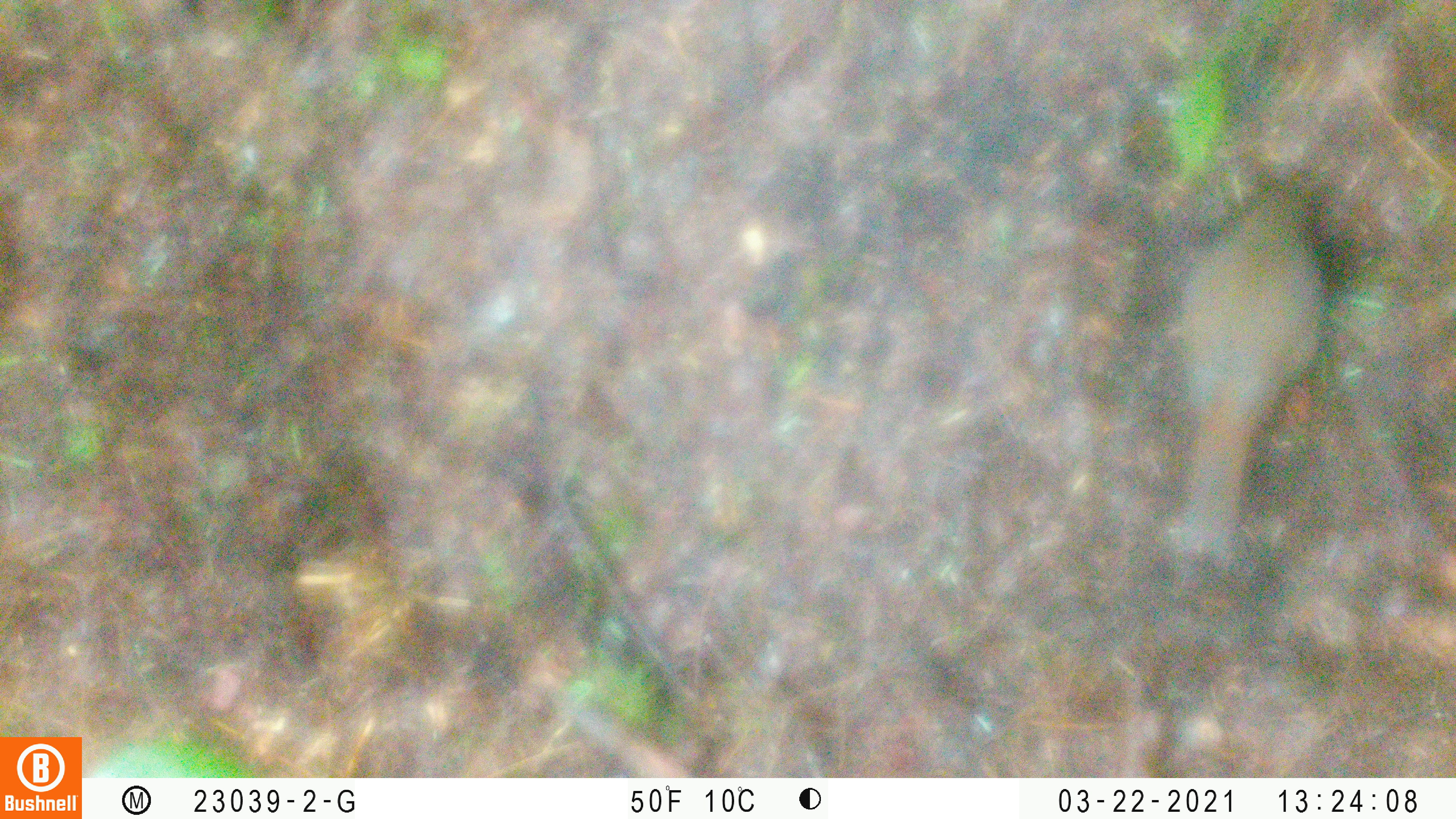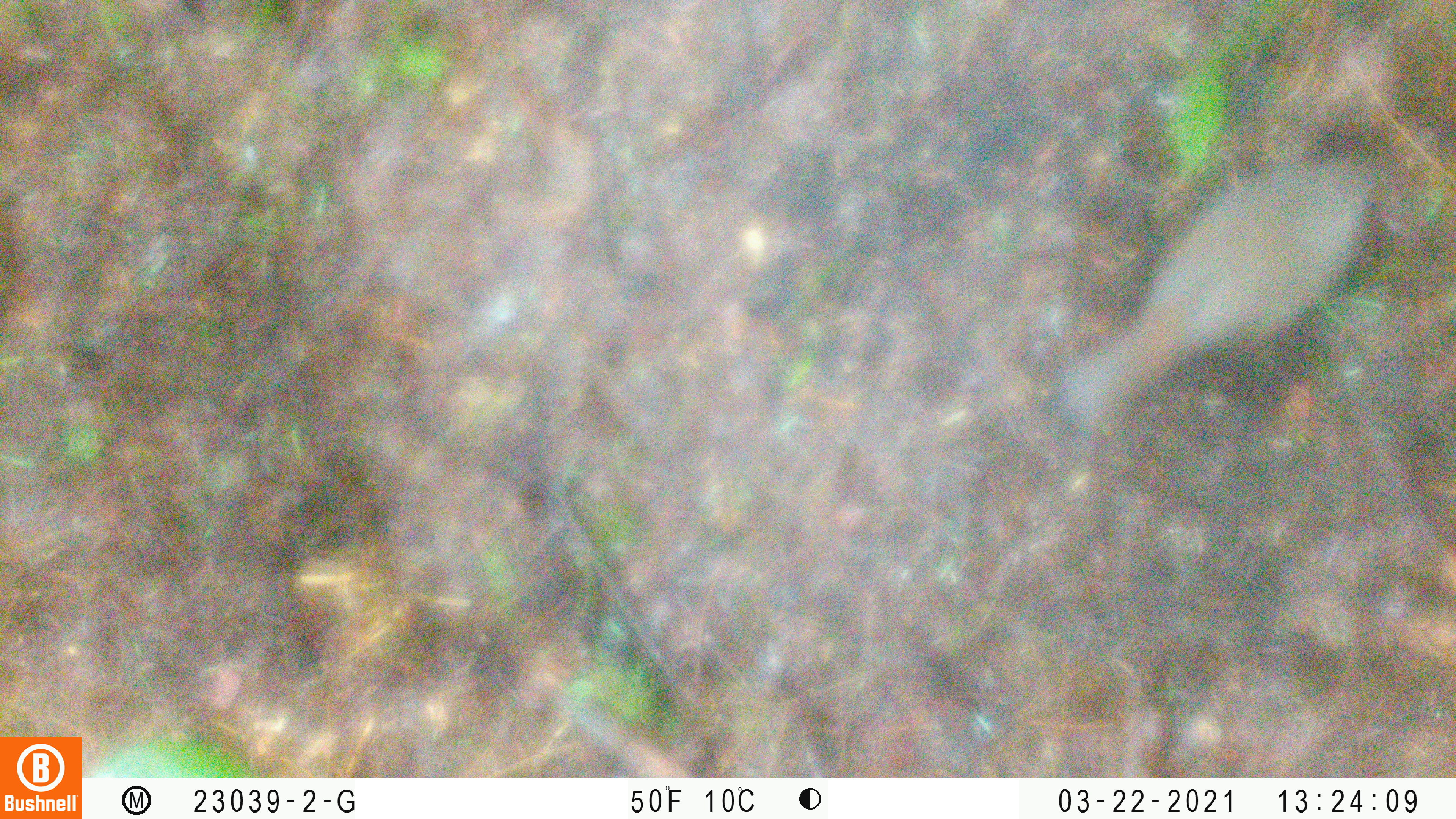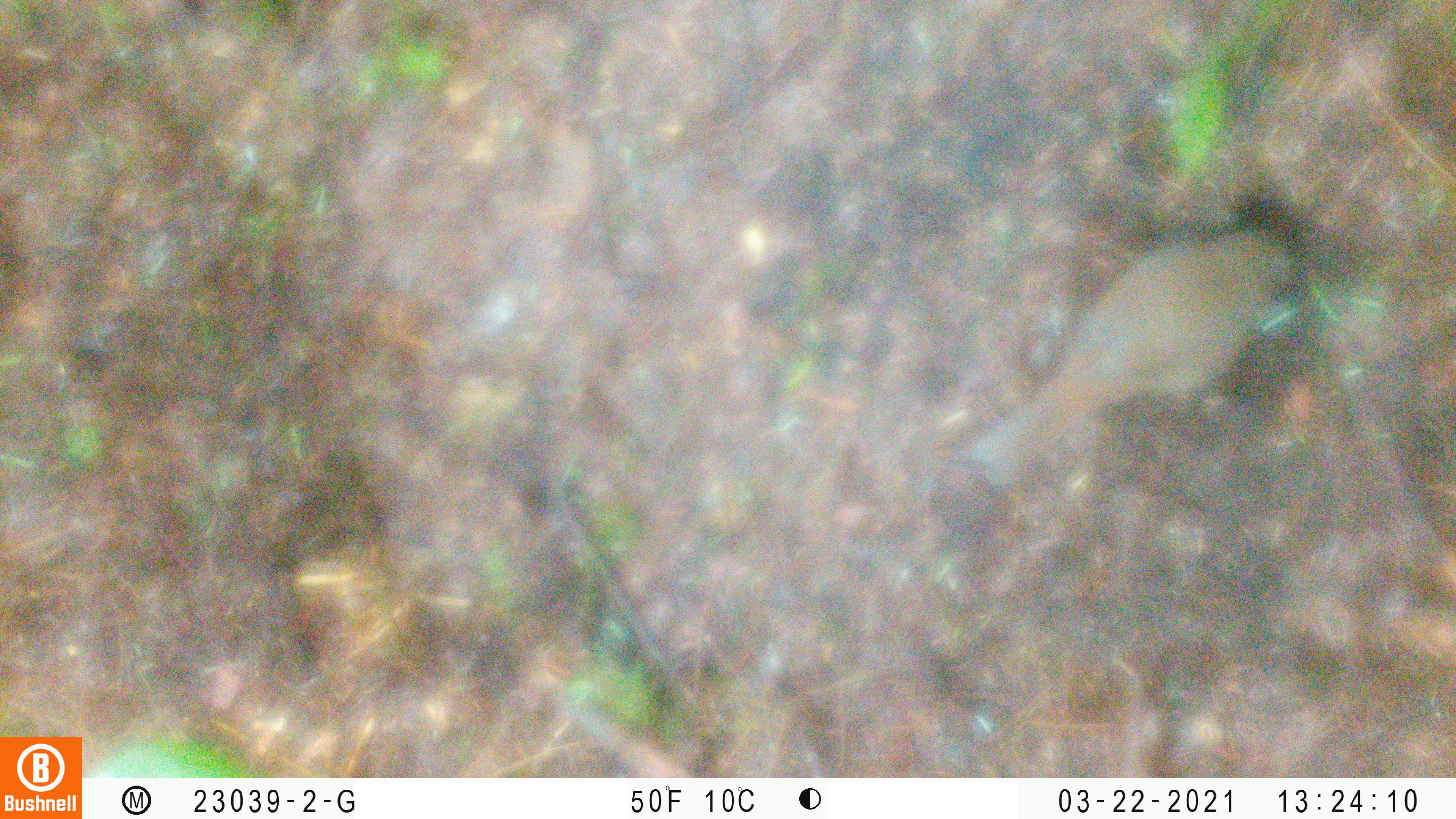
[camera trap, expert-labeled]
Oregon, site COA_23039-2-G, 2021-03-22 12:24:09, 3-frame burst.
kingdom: Animalia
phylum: Chordata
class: Aves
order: Passeriformes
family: Turdidae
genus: Catharus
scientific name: Catharus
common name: brown thrushes and nightingale-thrushes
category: catharus species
Catharus species (brown thrushes and nightingale-thrushes) (Catharus).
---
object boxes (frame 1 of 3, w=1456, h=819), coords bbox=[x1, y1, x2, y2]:
catharus species: bbox=[1126, 144, 1361, 583]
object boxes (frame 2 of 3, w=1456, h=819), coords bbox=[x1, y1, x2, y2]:
catharus species: bbox=[1013, 110, 1416, 447]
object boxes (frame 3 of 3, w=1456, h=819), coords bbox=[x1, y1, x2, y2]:
catharus species: bbox=[927, 186, 1352, 520]